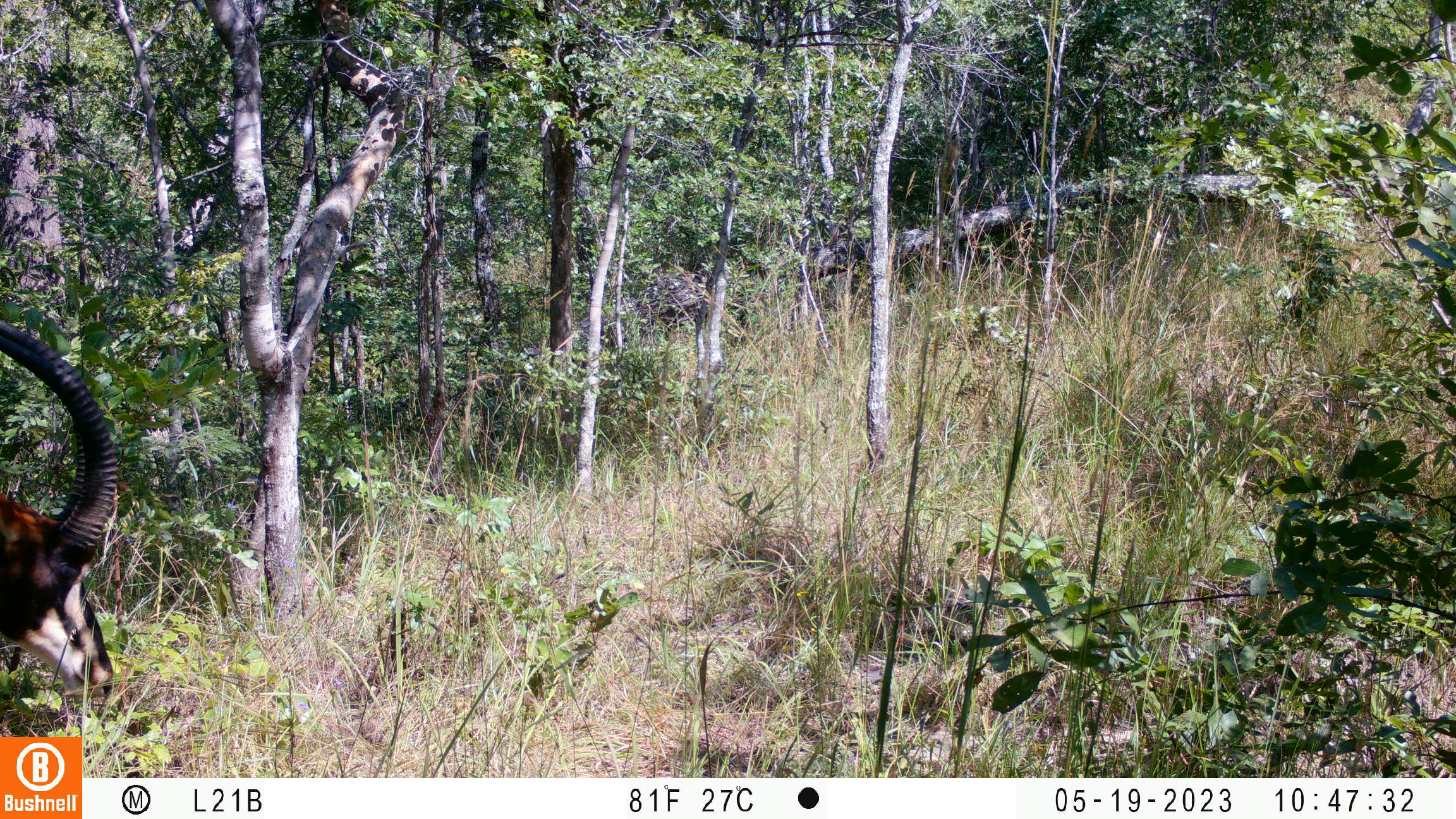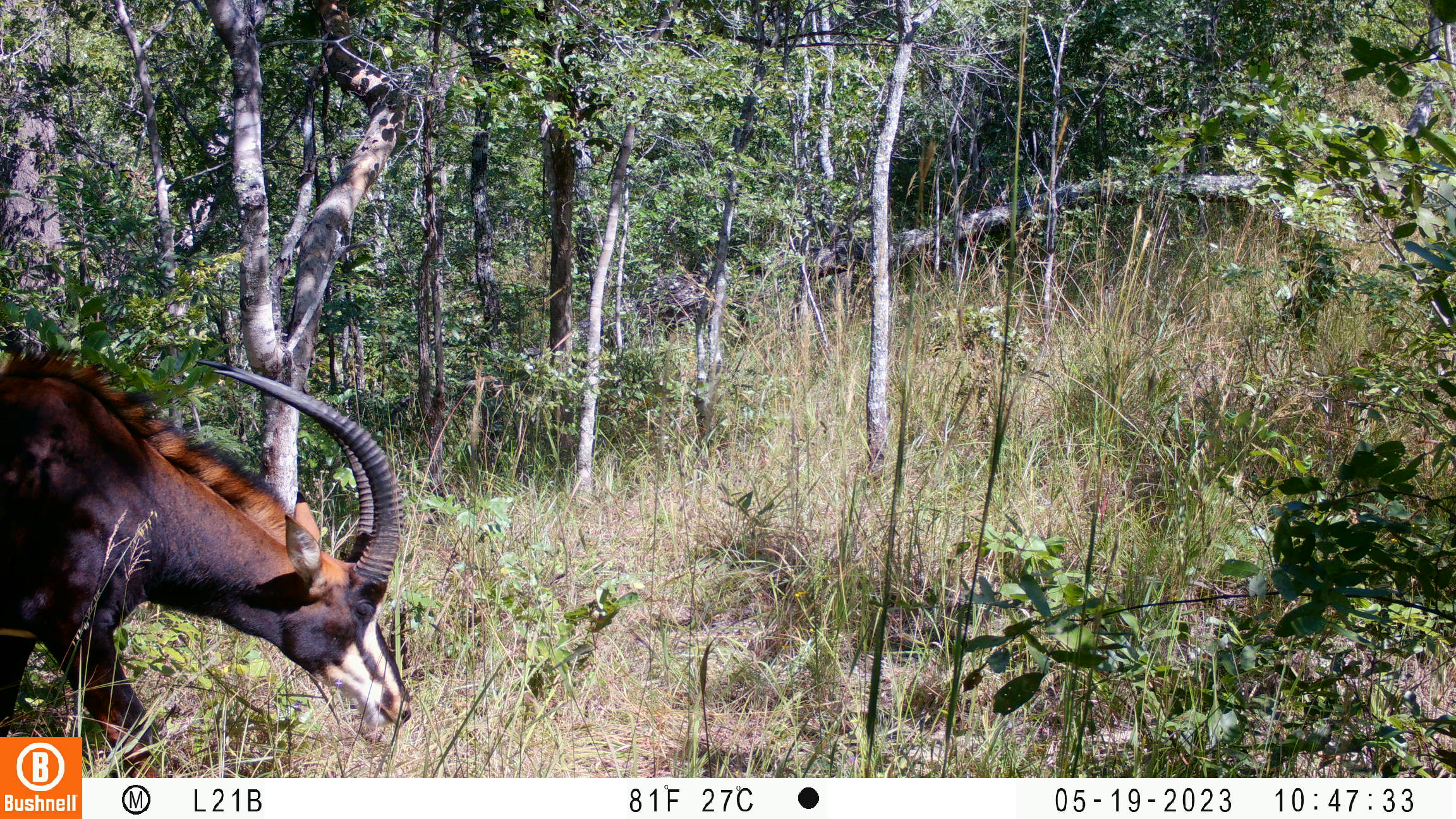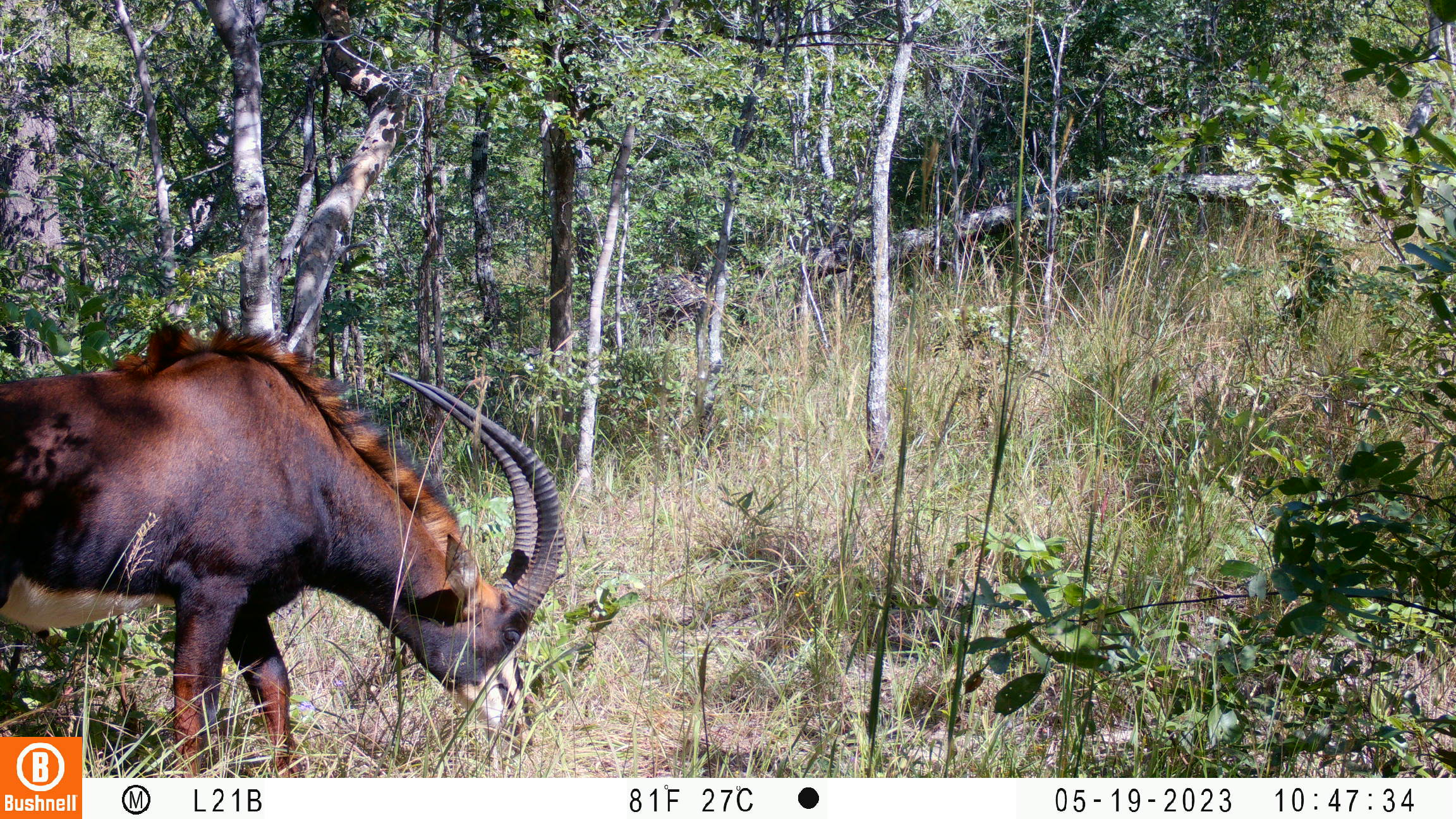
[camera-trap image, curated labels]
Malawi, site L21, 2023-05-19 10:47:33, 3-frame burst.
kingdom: Animalia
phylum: Chordata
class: Mammalia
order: Artiodactyla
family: Bovidae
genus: Hippotragus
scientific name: Hippotragus niger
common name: sable antelope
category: sable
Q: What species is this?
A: Sable (sable antelope) (Hippotragus niger).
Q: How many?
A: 1.